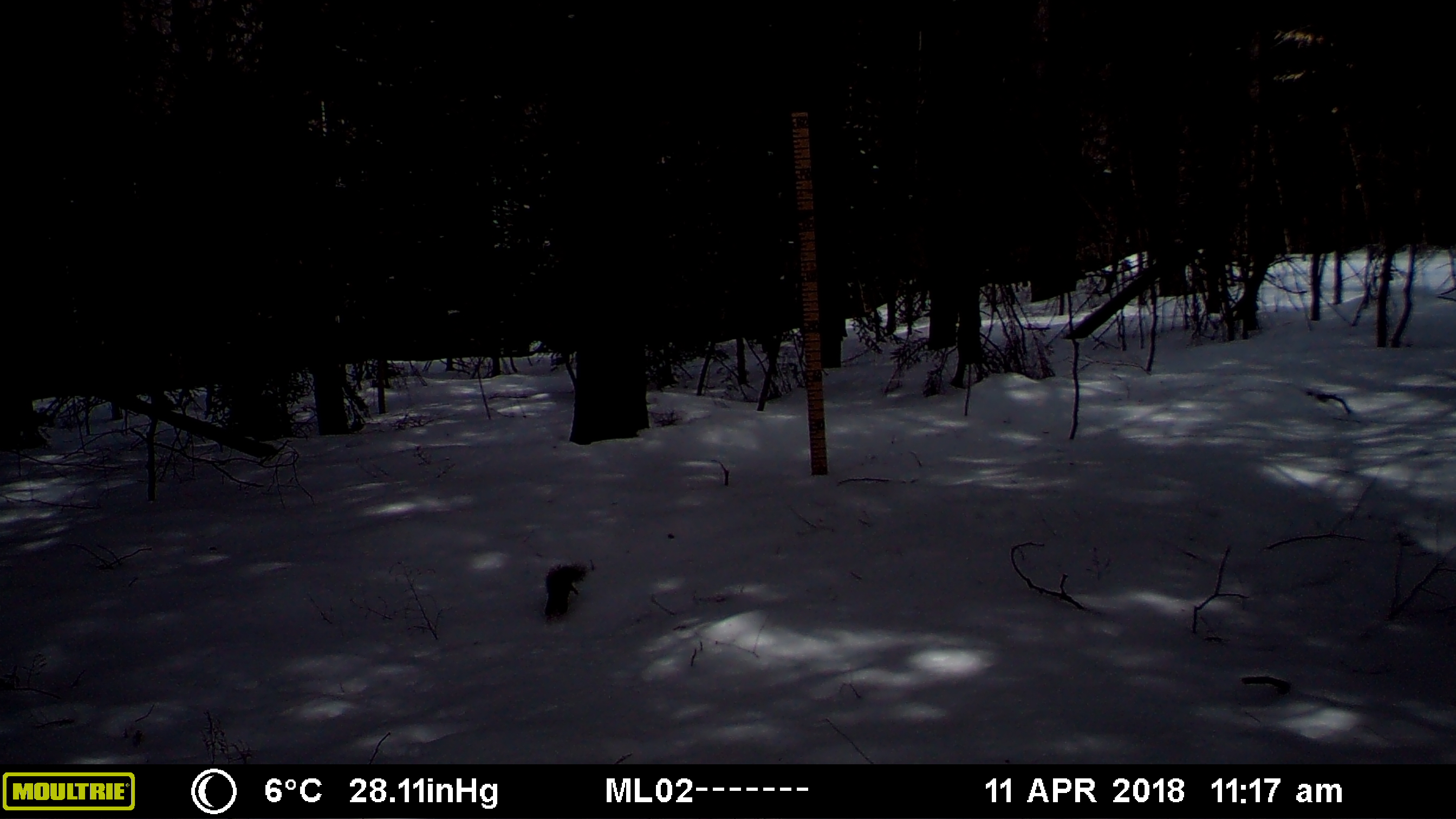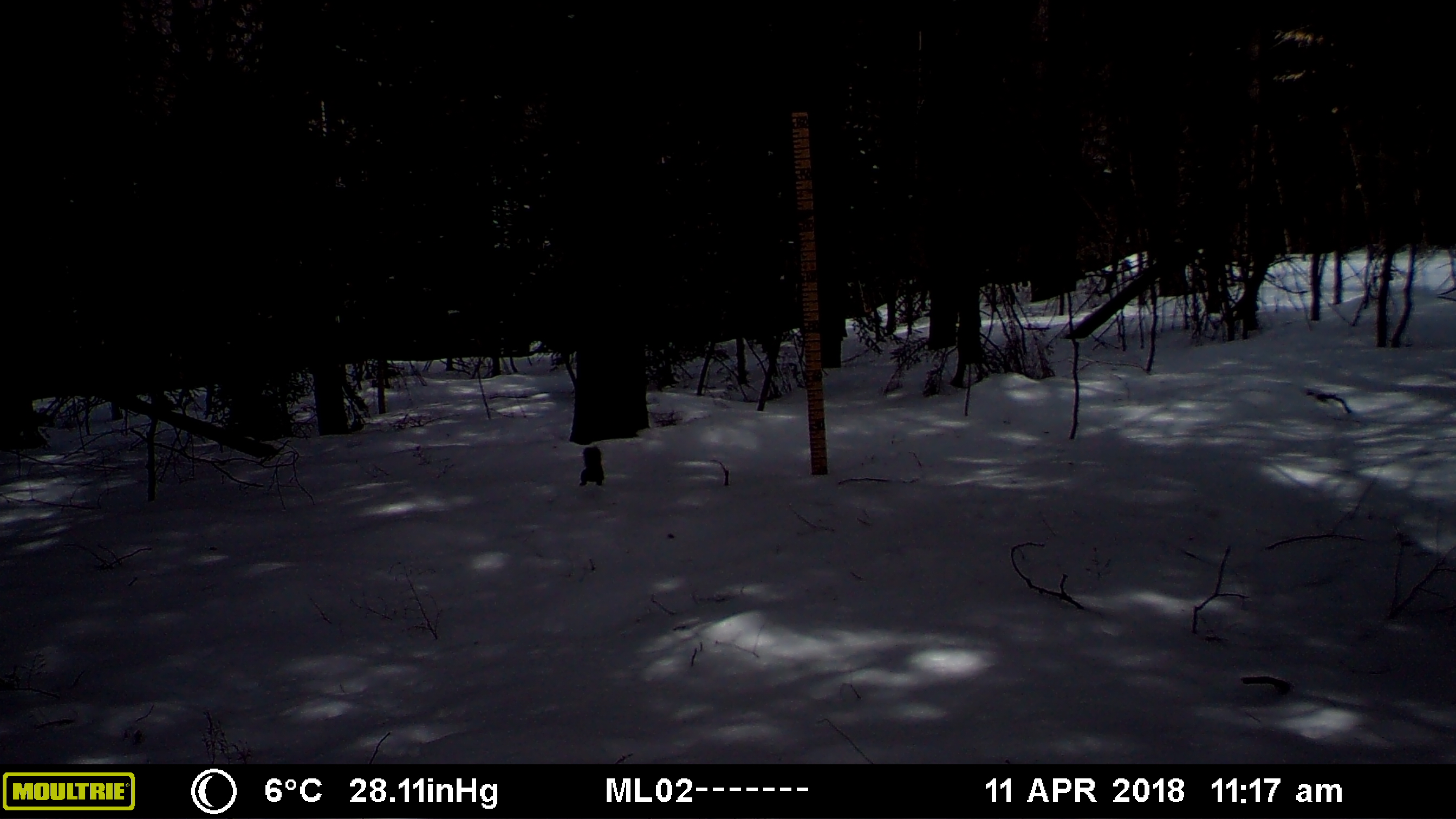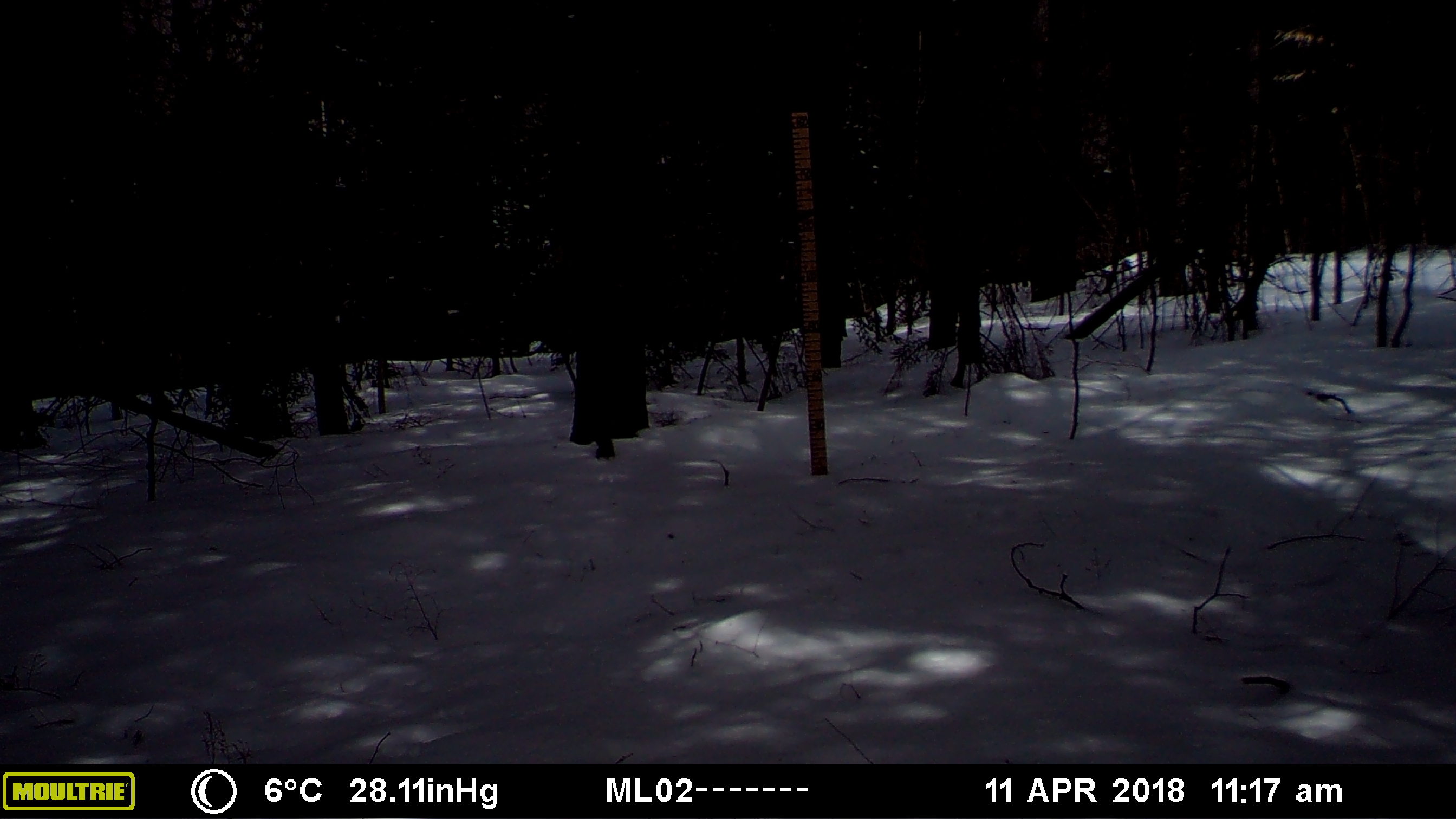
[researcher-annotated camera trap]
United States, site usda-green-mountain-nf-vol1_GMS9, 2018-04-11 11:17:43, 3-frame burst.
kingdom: Animalia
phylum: Chordata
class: Mammalia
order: Rodentia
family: Sciuridae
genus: Tamiasciurus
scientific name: Tamiasciurus hudsonicus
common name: red squirrel